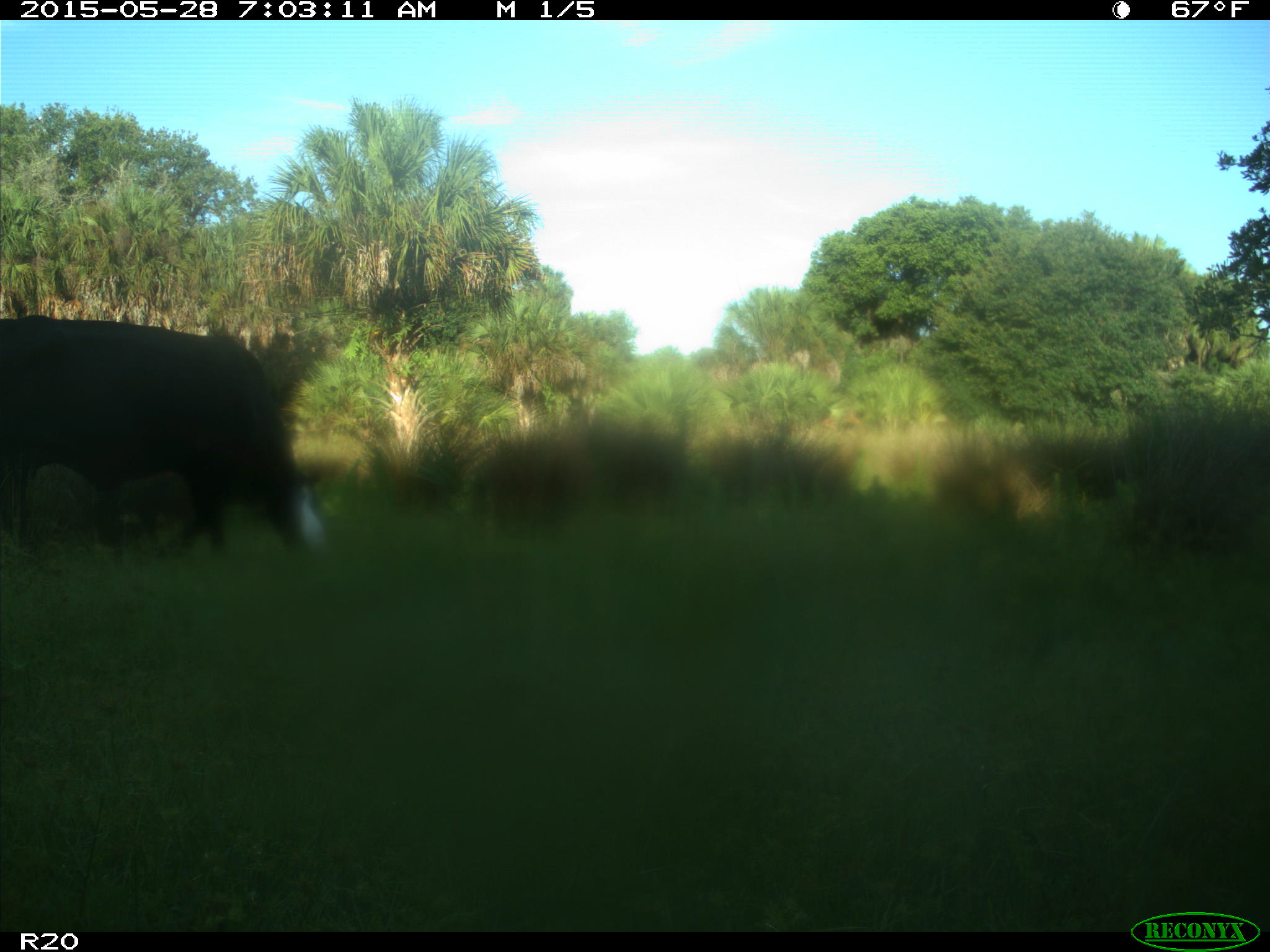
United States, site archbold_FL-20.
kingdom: Animalia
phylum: Chordata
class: Mammalia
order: Artiodactyla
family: Bovidae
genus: Bos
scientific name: Bos taurus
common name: domestic cow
Bos taurus (domestic cow).